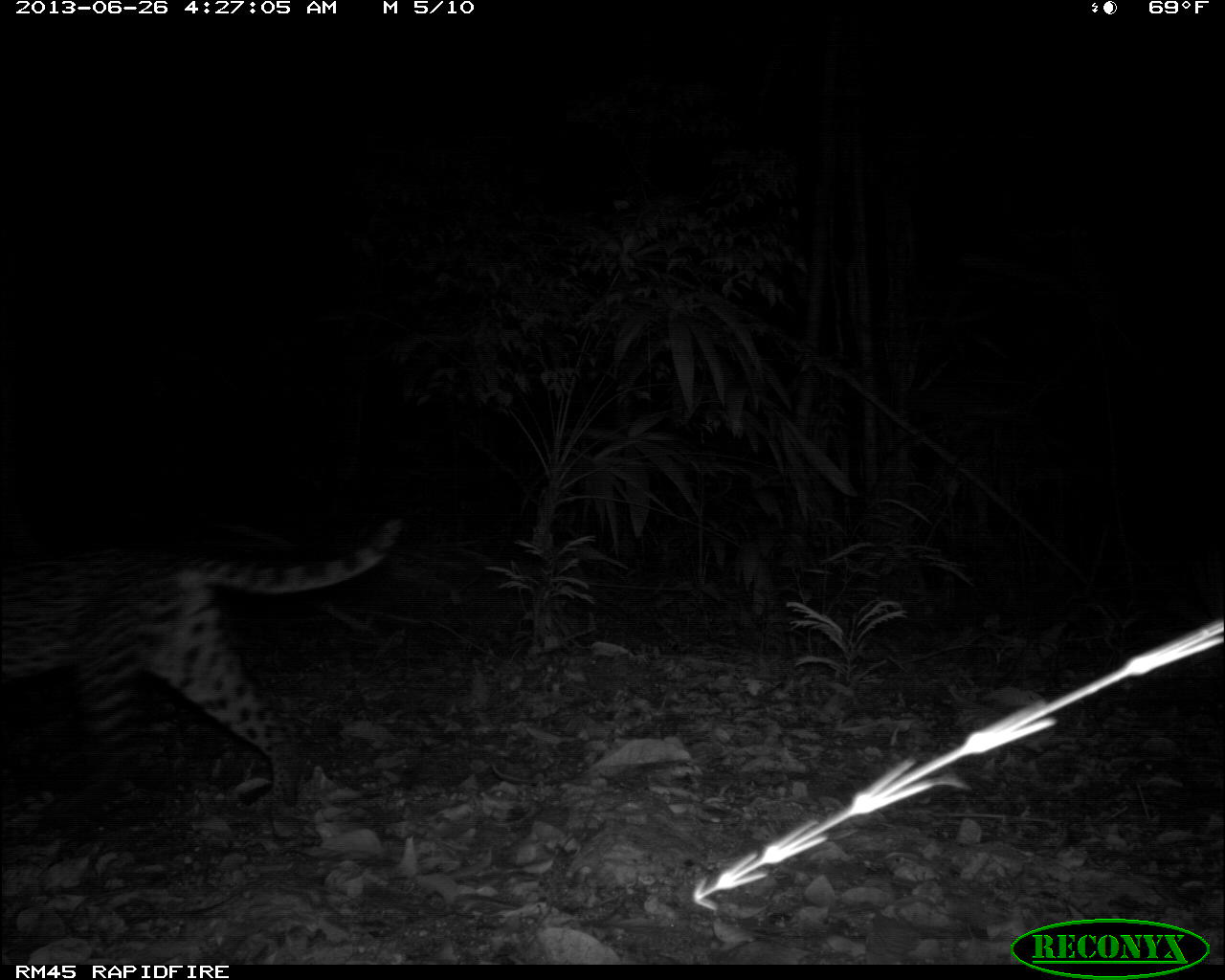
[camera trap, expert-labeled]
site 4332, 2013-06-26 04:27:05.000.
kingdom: Animalia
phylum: Chordata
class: Mammalia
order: Carnivora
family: Felidae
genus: Leopardus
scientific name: Leopardus pardalis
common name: ocelot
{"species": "Leopardus pardalis (ocelot)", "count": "1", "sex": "female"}